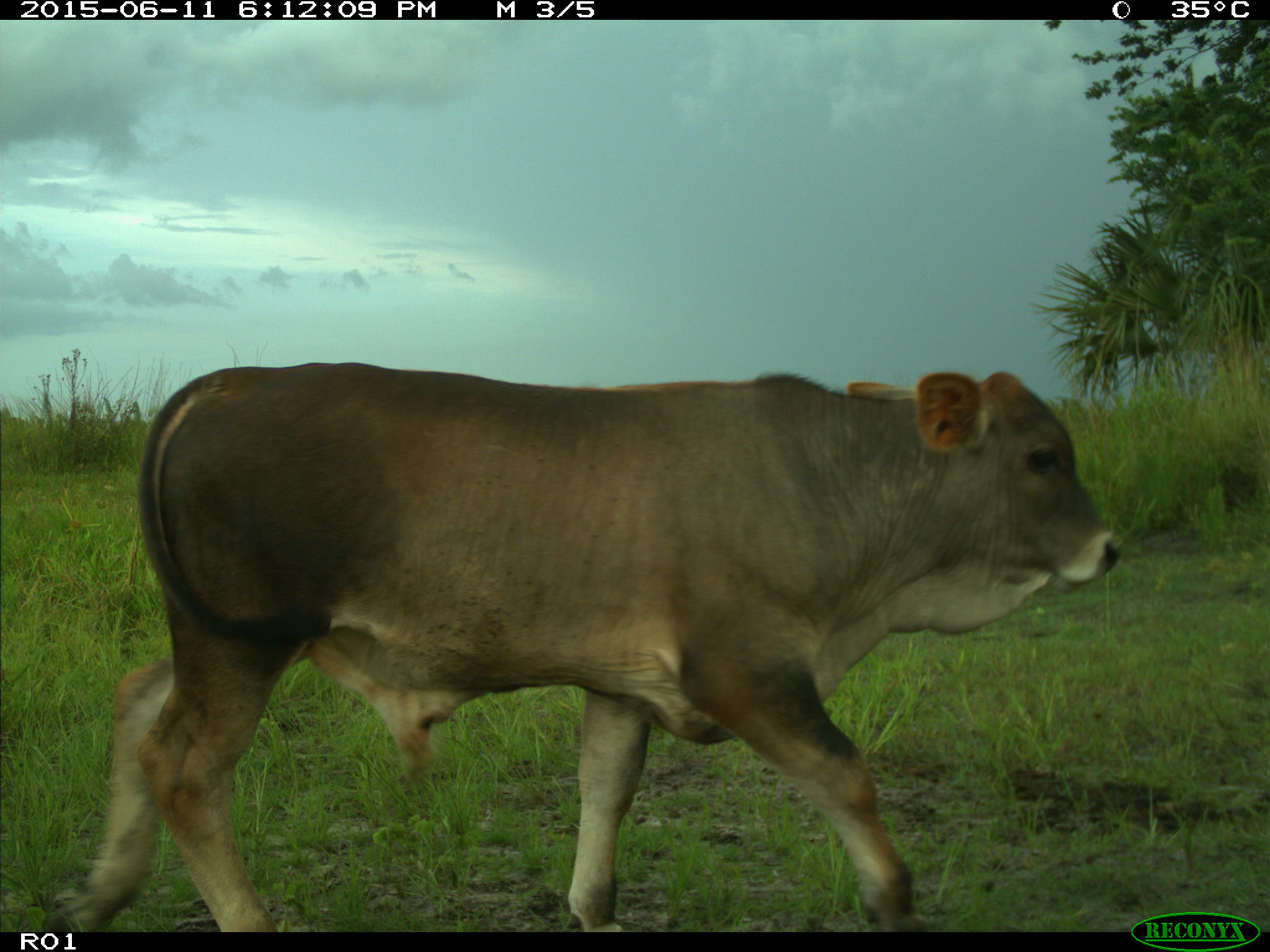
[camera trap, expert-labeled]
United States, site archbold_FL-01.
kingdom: Animalia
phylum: Chordata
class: Mammalia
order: Artiodactyla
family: Bovidae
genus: Bos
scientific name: Bos taurus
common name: domestic cow